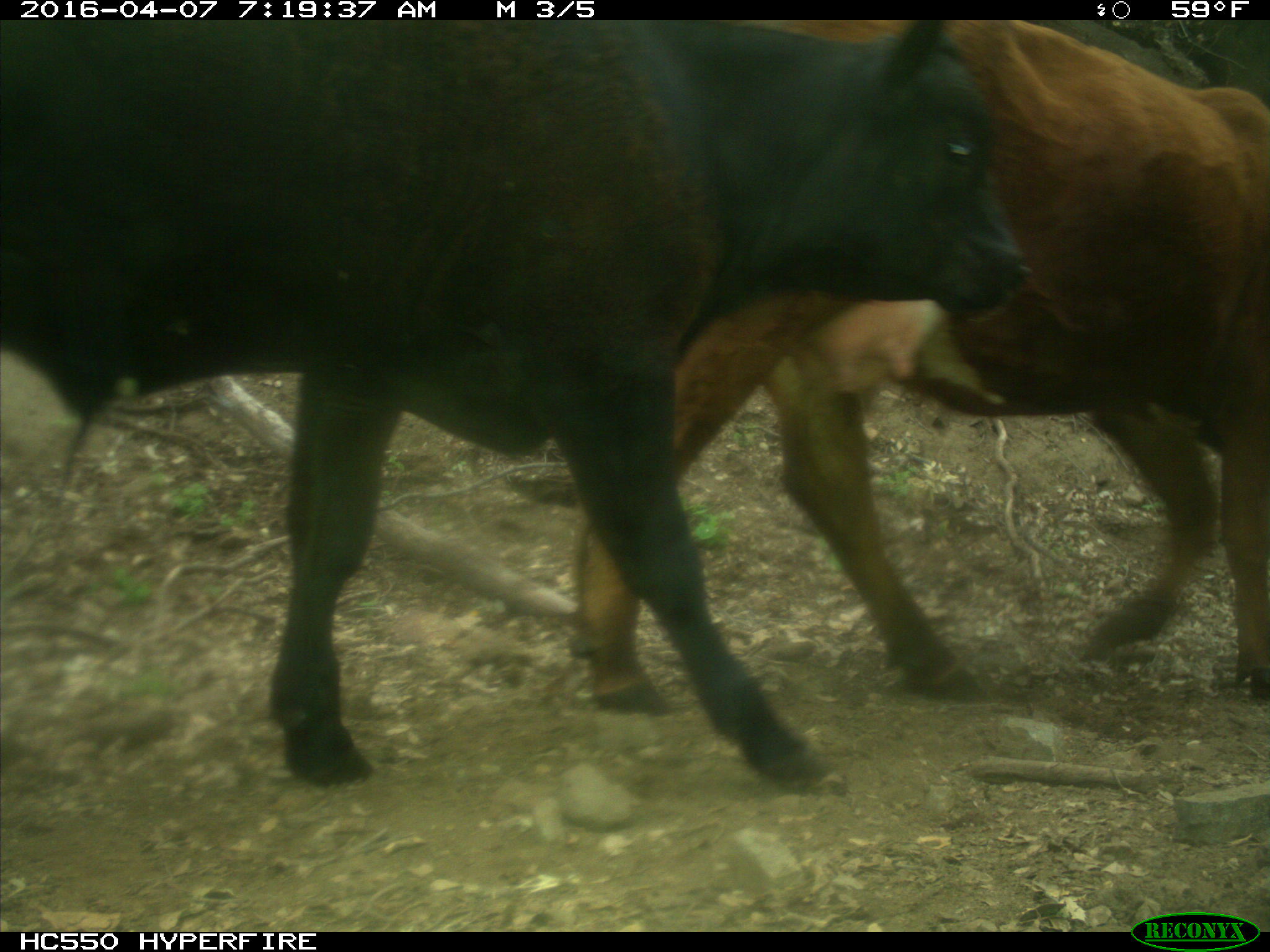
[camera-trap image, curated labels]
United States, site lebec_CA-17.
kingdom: Animalia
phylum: Chordata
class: Mammalia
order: Artiodactyla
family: Bovidae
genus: Bos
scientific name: Bos taurus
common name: domestic cow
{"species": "Bos taurus (domestic cow)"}